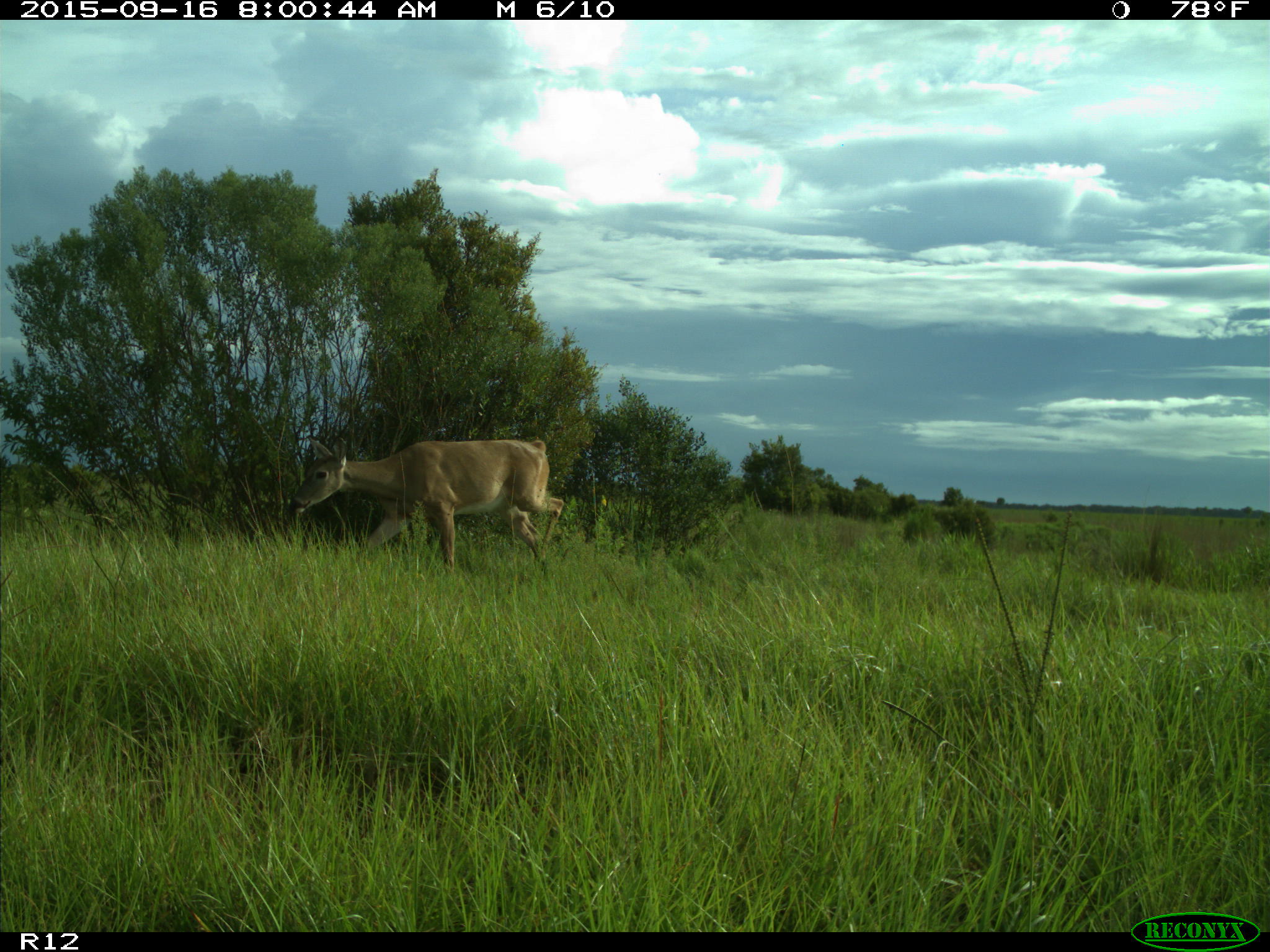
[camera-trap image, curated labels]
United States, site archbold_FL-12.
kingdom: Animalia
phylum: Chordata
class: Mammalia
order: Artiodactyla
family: Cervidae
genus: Odocoileus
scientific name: Odocoileus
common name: deer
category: unidentified deer